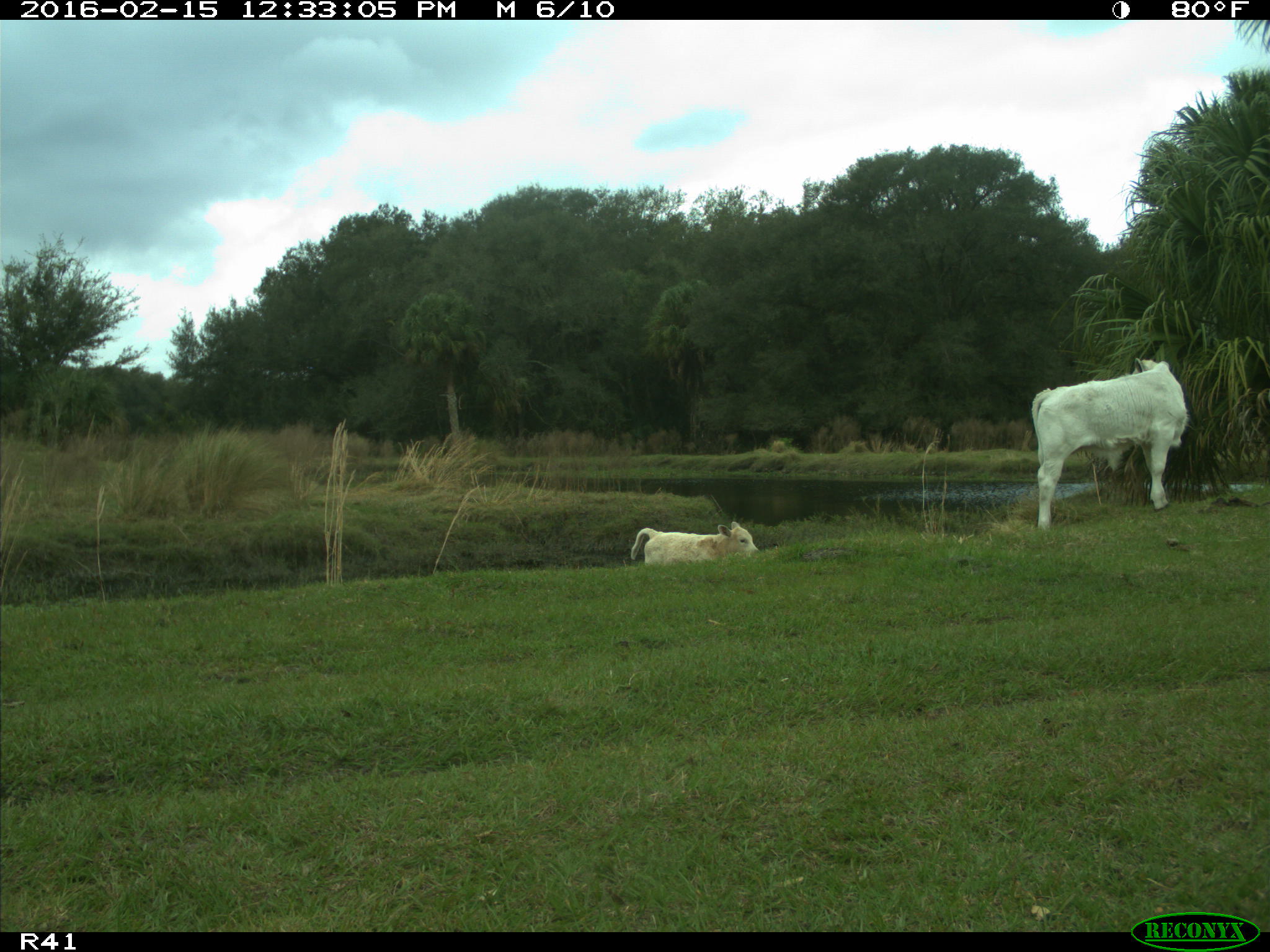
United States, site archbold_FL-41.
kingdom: Animalia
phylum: Chordata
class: Mammalia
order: Artiodactyla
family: Bovidae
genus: Bos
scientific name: Bos taurus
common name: domestic cow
Bos taurus (domestic cow).